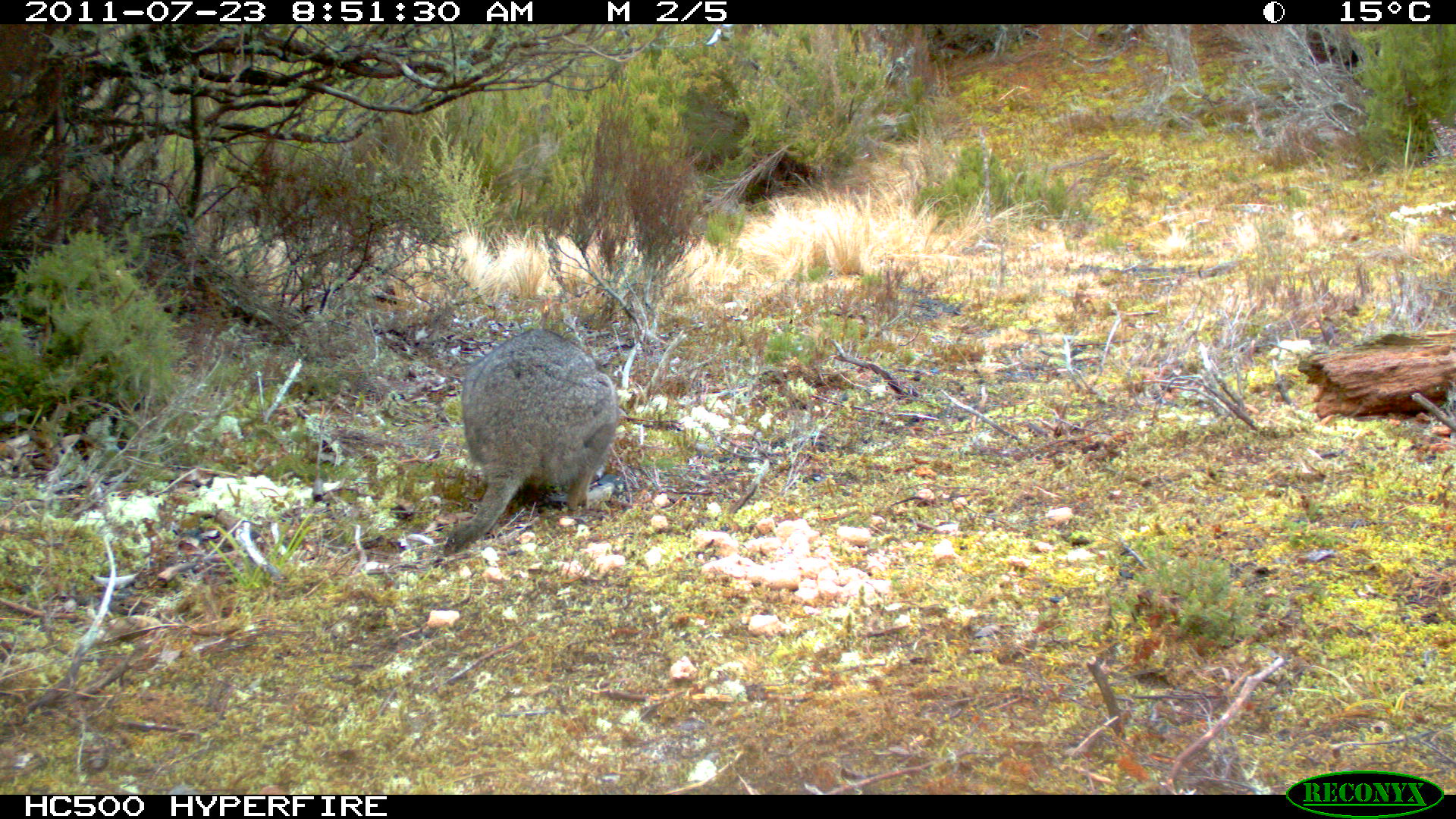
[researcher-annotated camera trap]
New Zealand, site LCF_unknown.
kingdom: Animalia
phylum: Chordata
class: Mammalia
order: Diprotodontia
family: Macropodidae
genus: Notamacropus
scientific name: Notamacropus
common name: wallaby